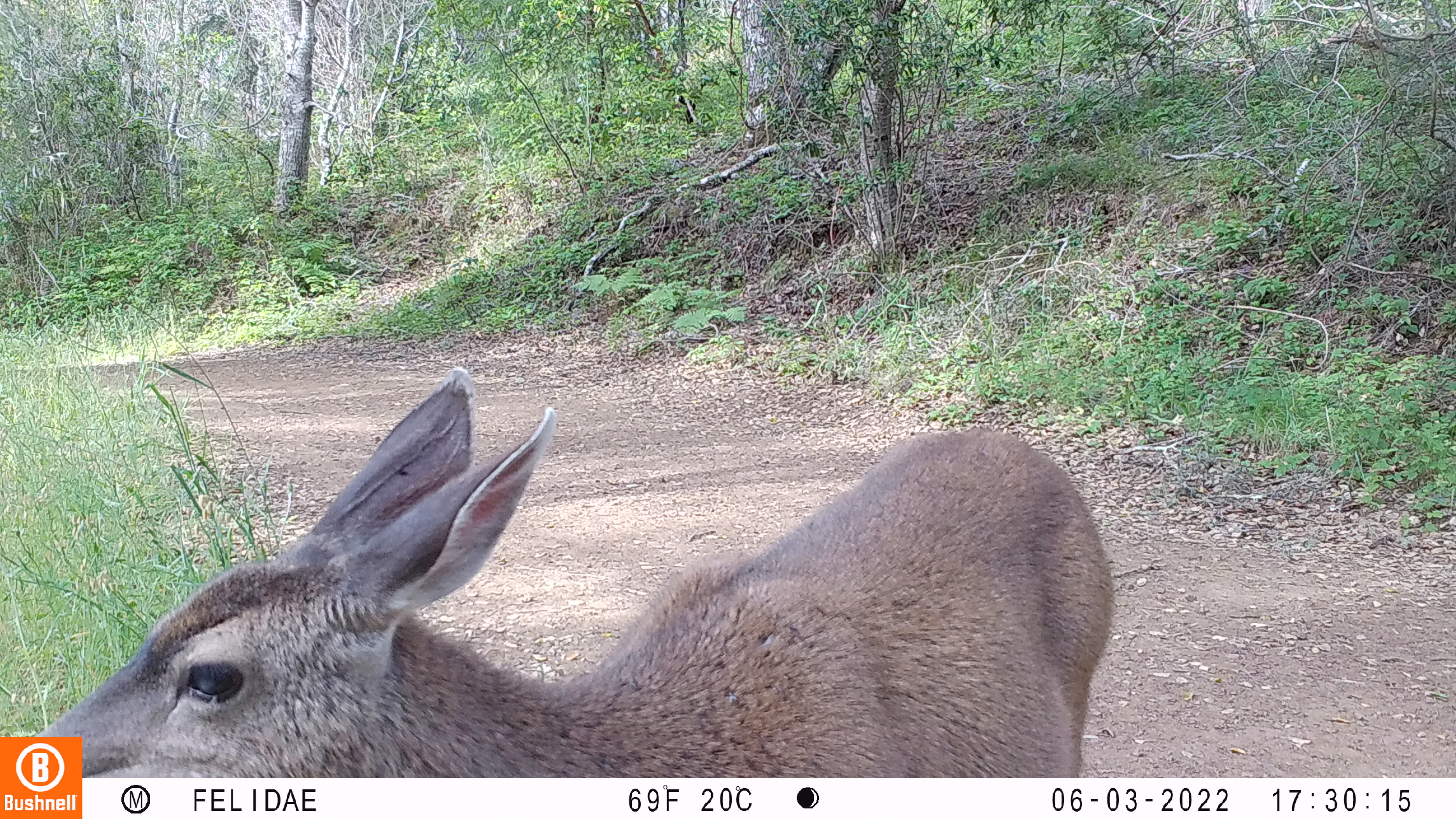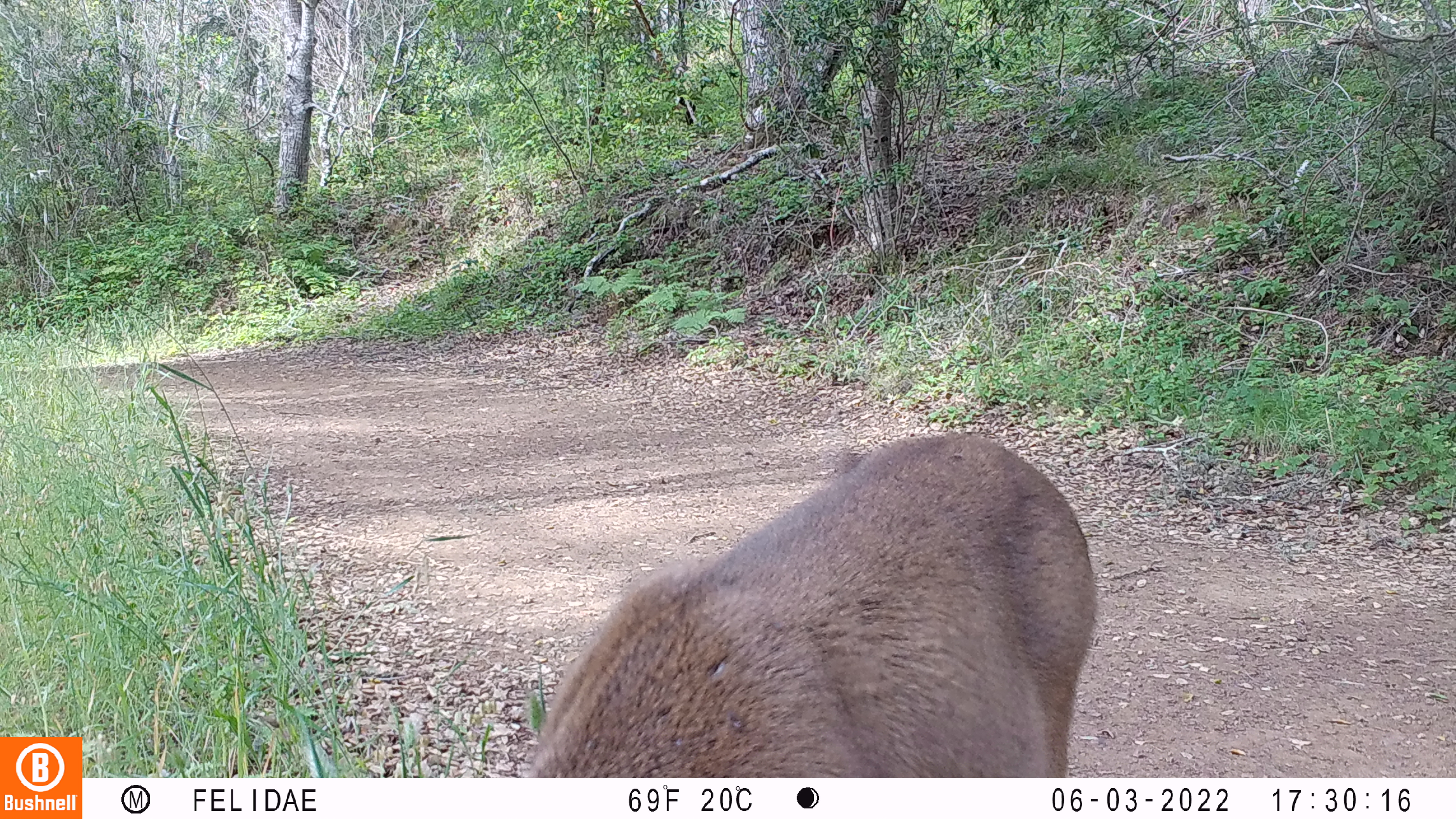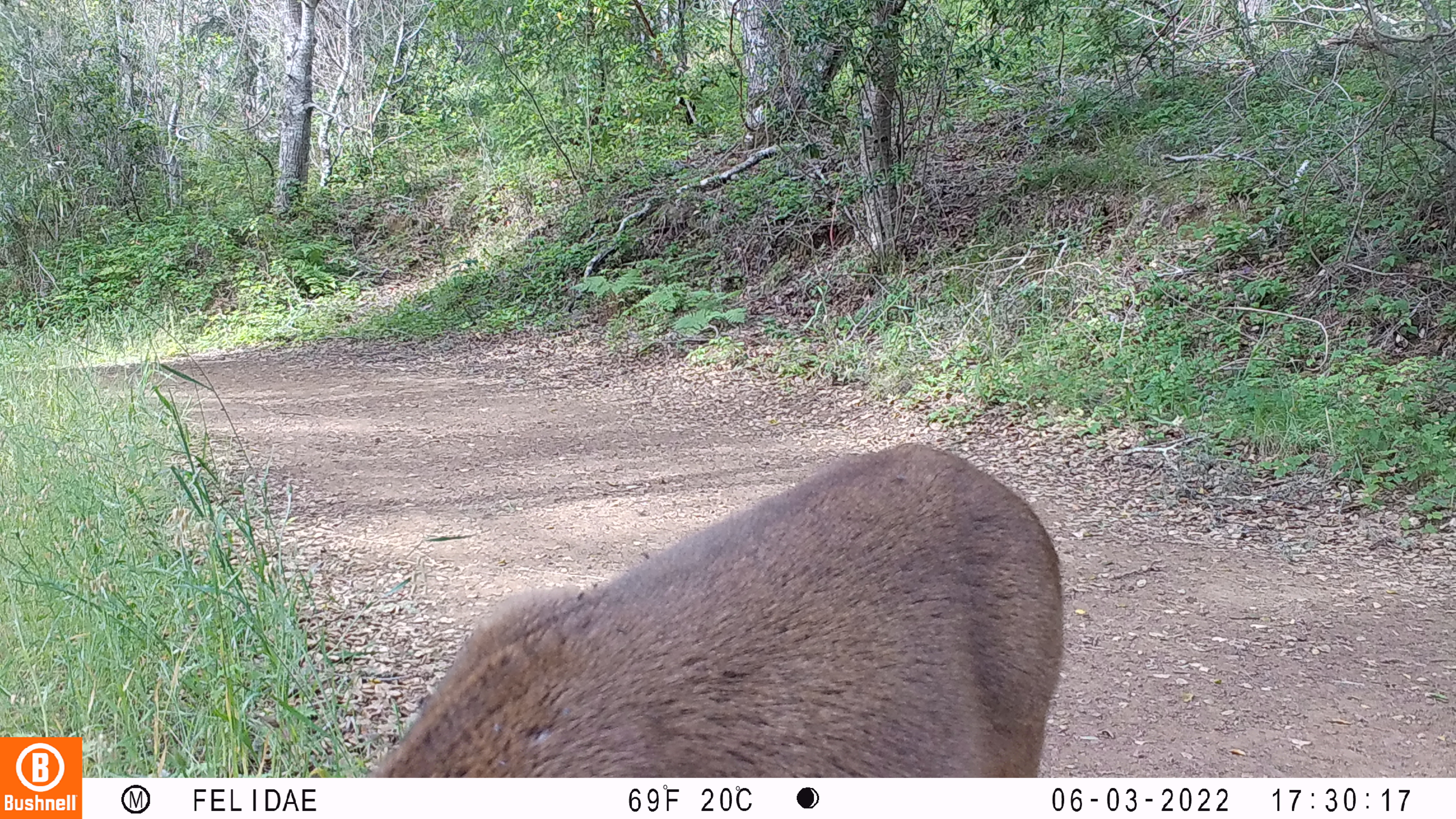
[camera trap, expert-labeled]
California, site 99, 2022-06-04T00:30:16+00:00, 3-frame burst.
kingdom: Animalia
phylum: Chordata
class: Mammalia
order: Artiodactyla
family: Cervidae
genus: Odocoileus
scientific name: Odocoileus hemionus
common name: mule deer